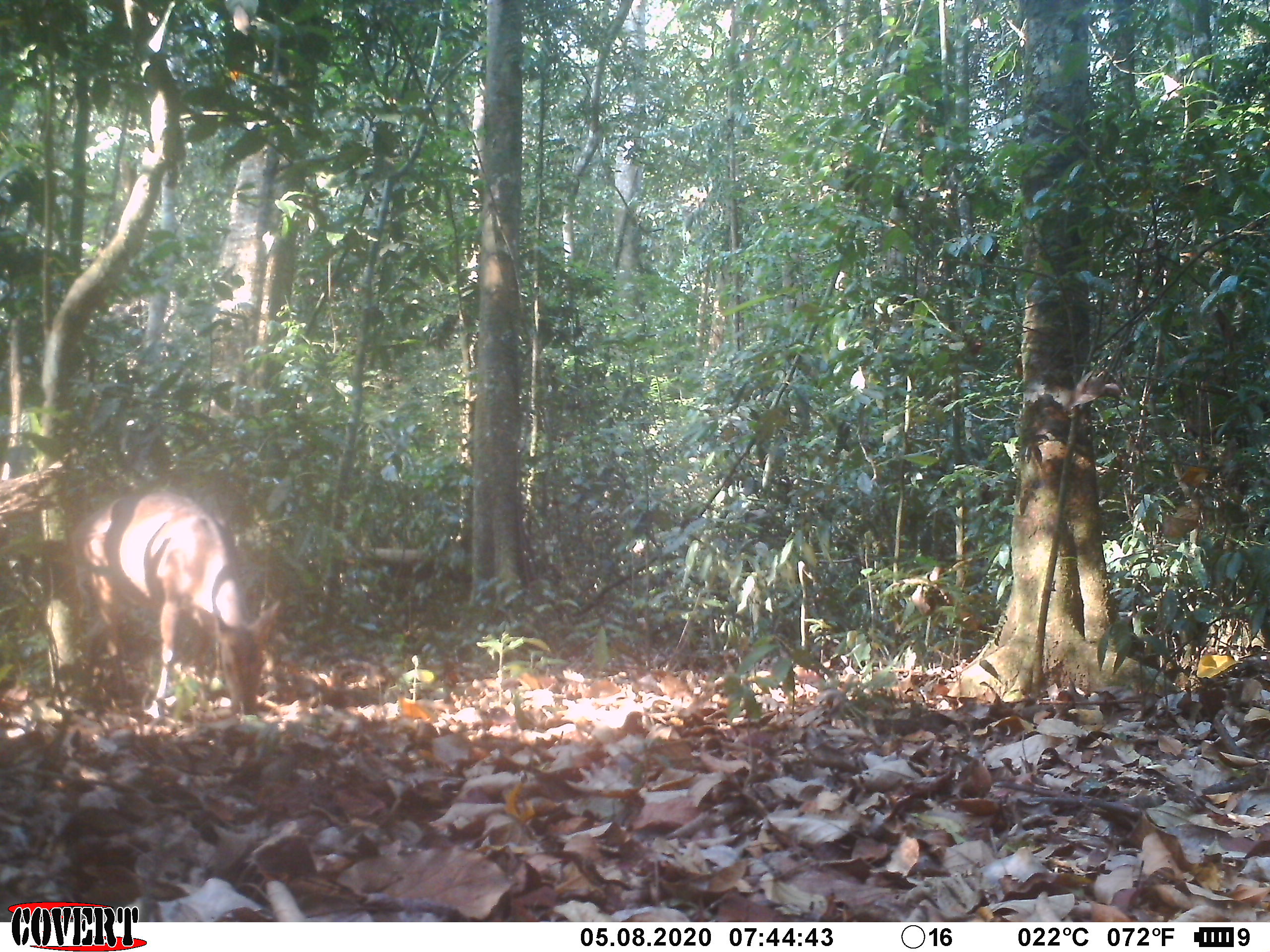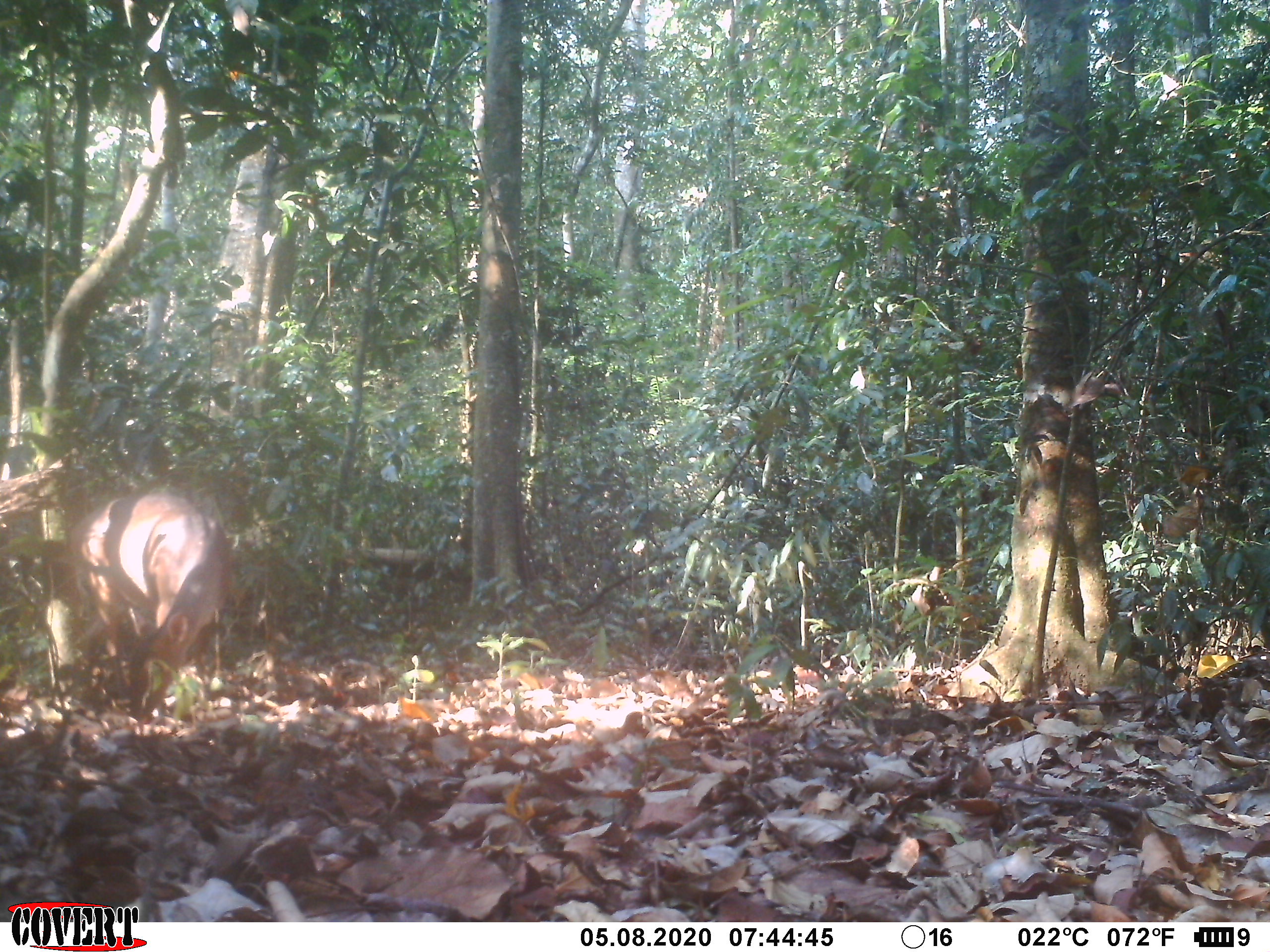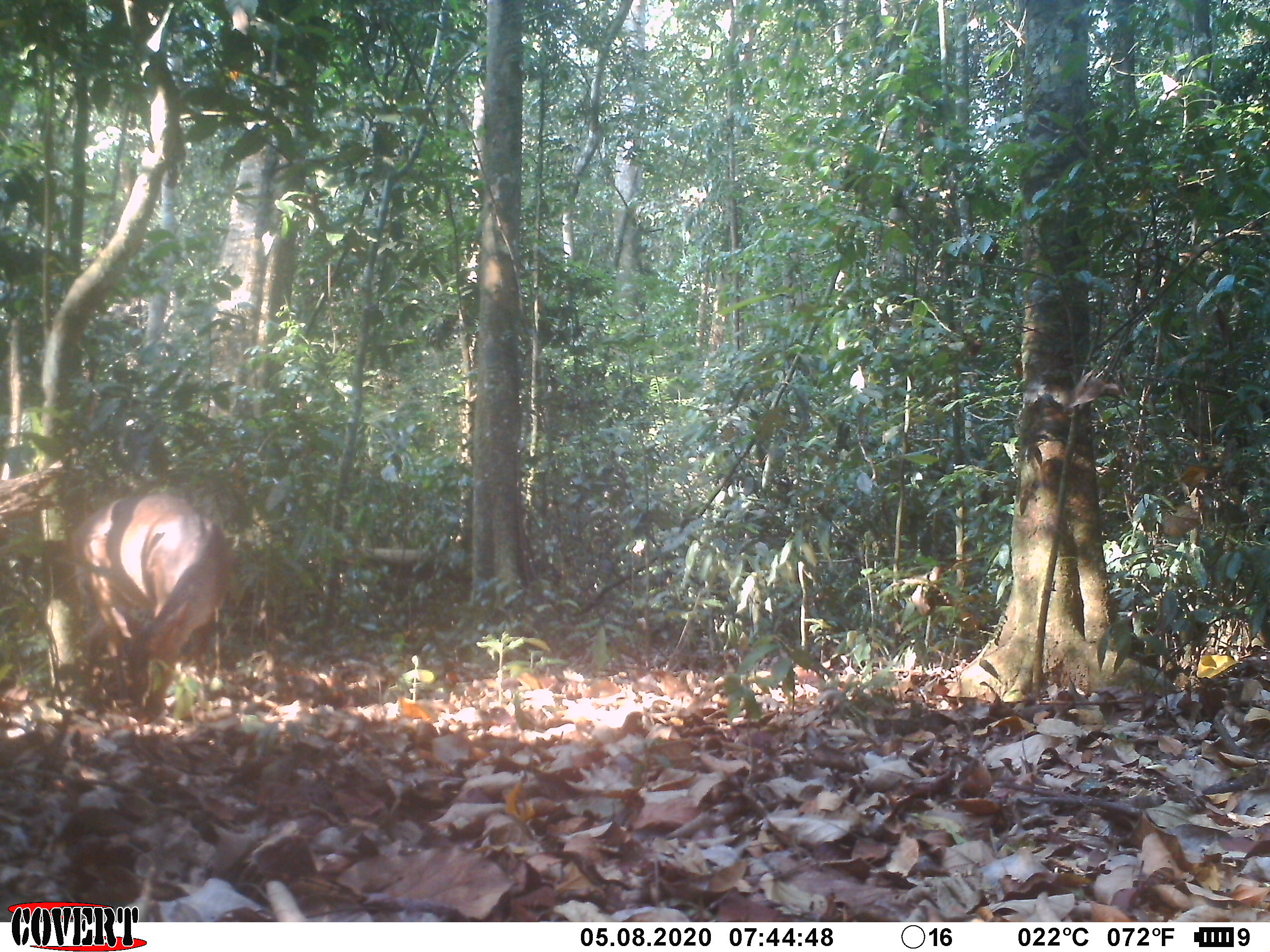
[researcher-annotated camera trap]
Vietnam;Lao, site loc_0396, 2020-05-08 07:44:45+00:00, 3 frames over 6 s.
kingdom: Animalia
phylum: Chordata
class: Mammalia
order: Artiodactyla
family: Cervidae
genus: Muntiacus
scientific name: Muntiacus vuquangensis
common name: large-antlered muntjac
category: large antlered muntjac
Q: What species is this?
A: Large antlered muntjac (large-antlered muntjac) (Muntiacus vuquangensis).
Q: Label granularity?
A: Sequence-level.